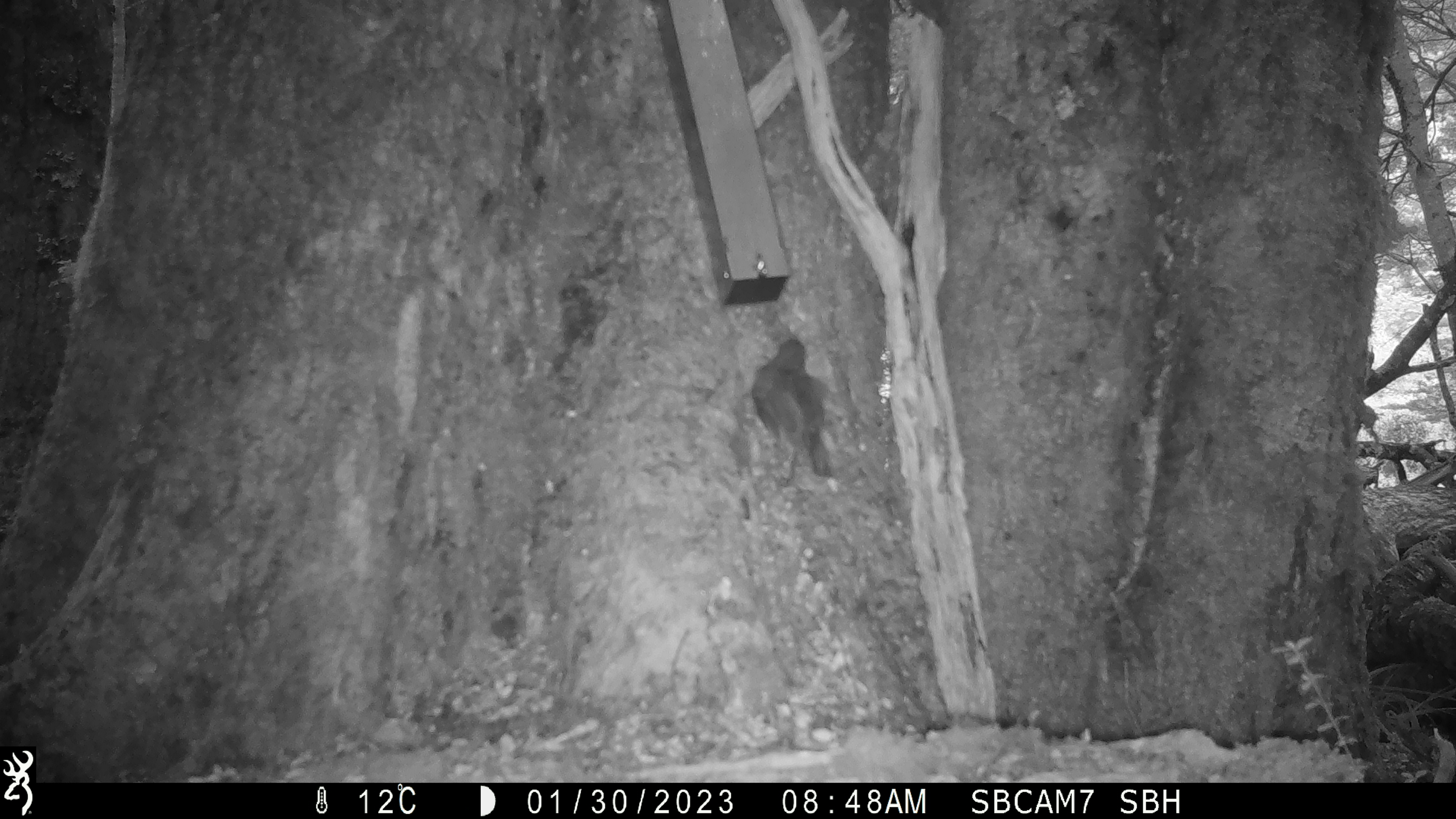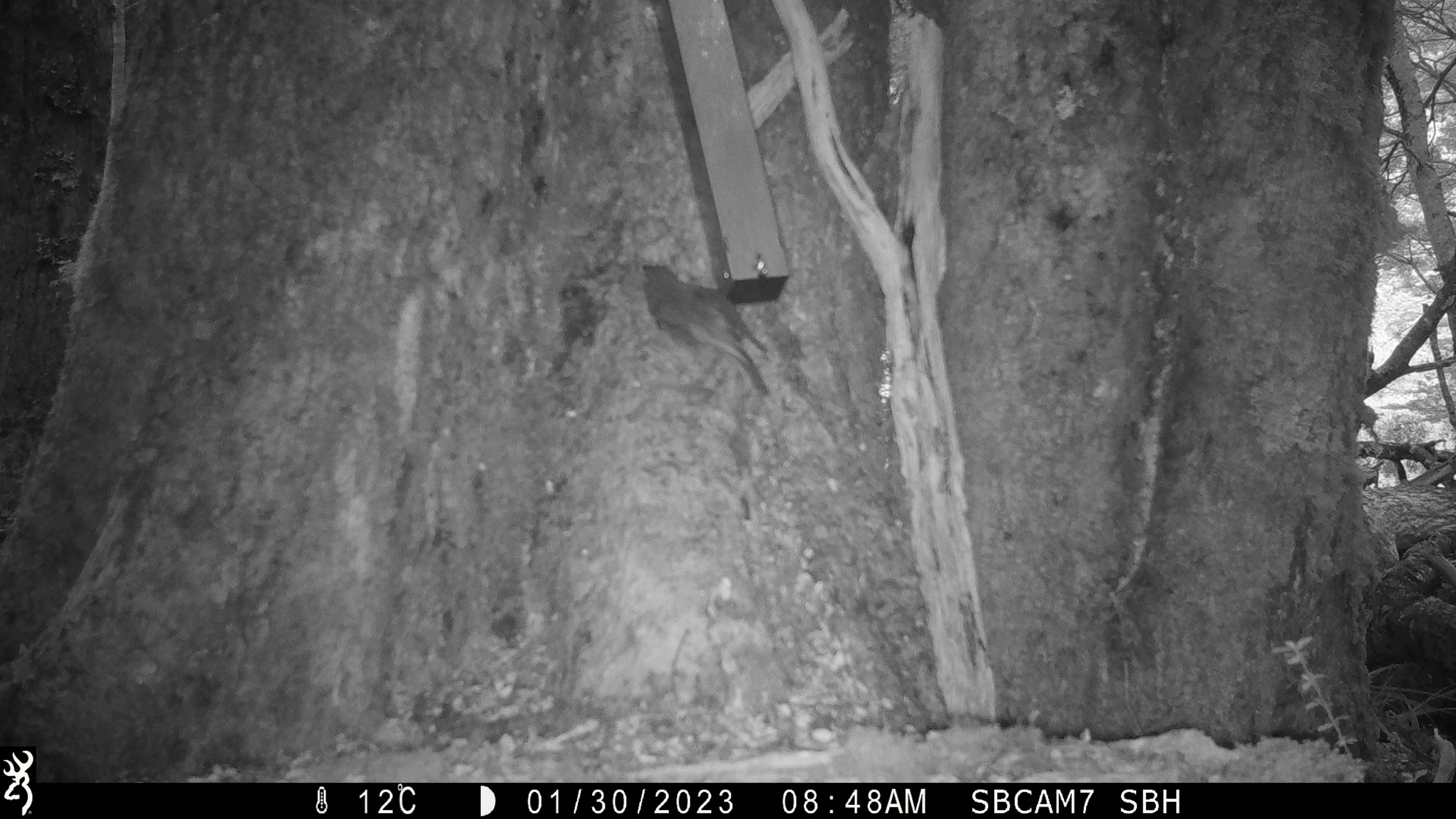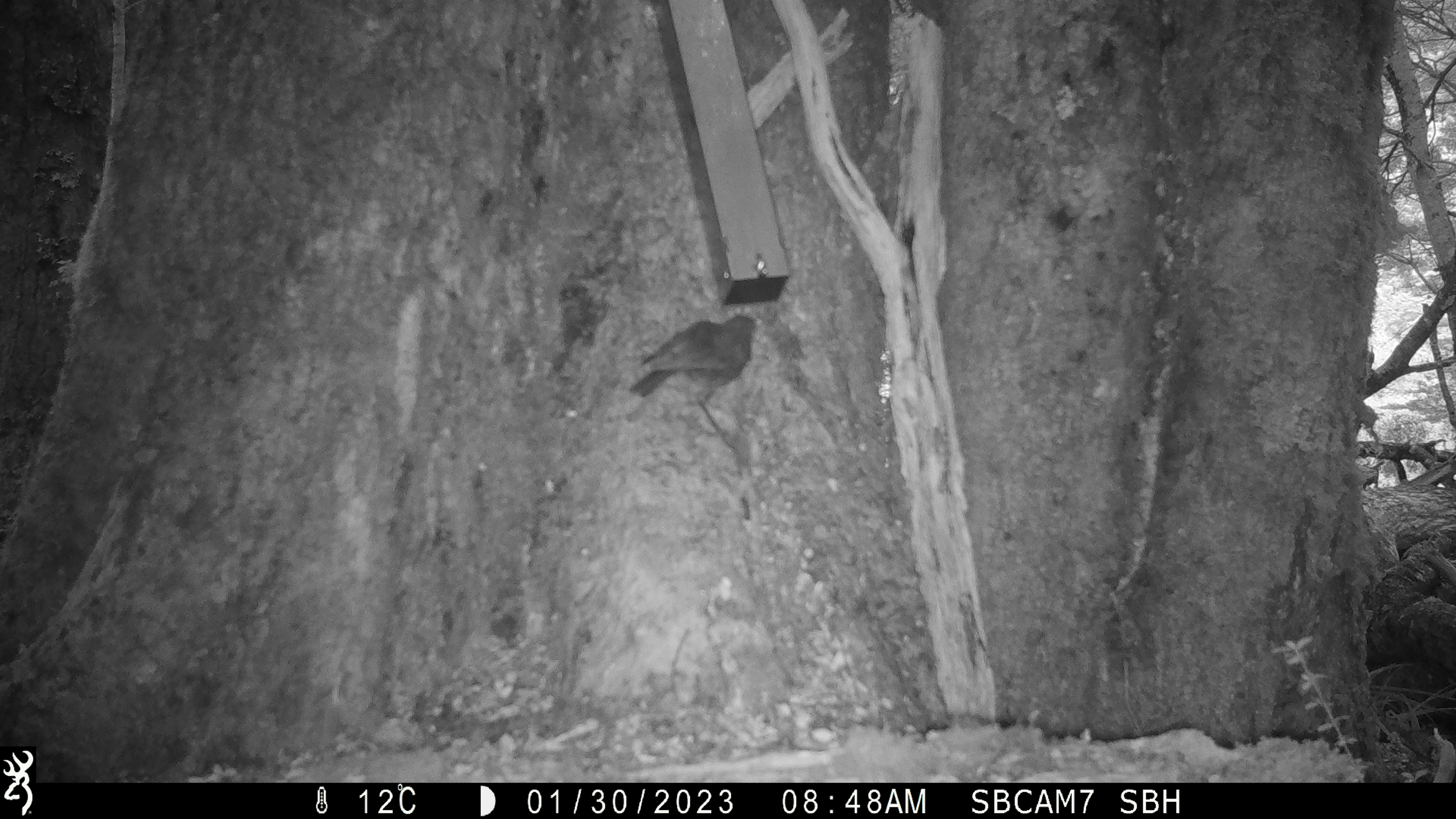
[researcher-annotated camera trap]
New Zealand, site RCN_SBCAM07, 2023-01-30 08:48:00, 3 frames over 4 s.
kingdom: Animalia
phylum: Chordata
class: Aves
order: Passeriformes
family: Petroicidae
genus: Petroica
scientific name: Petroica australis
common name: new zealand robin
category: robin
Robin (new zealand robin) (Petroica australis).